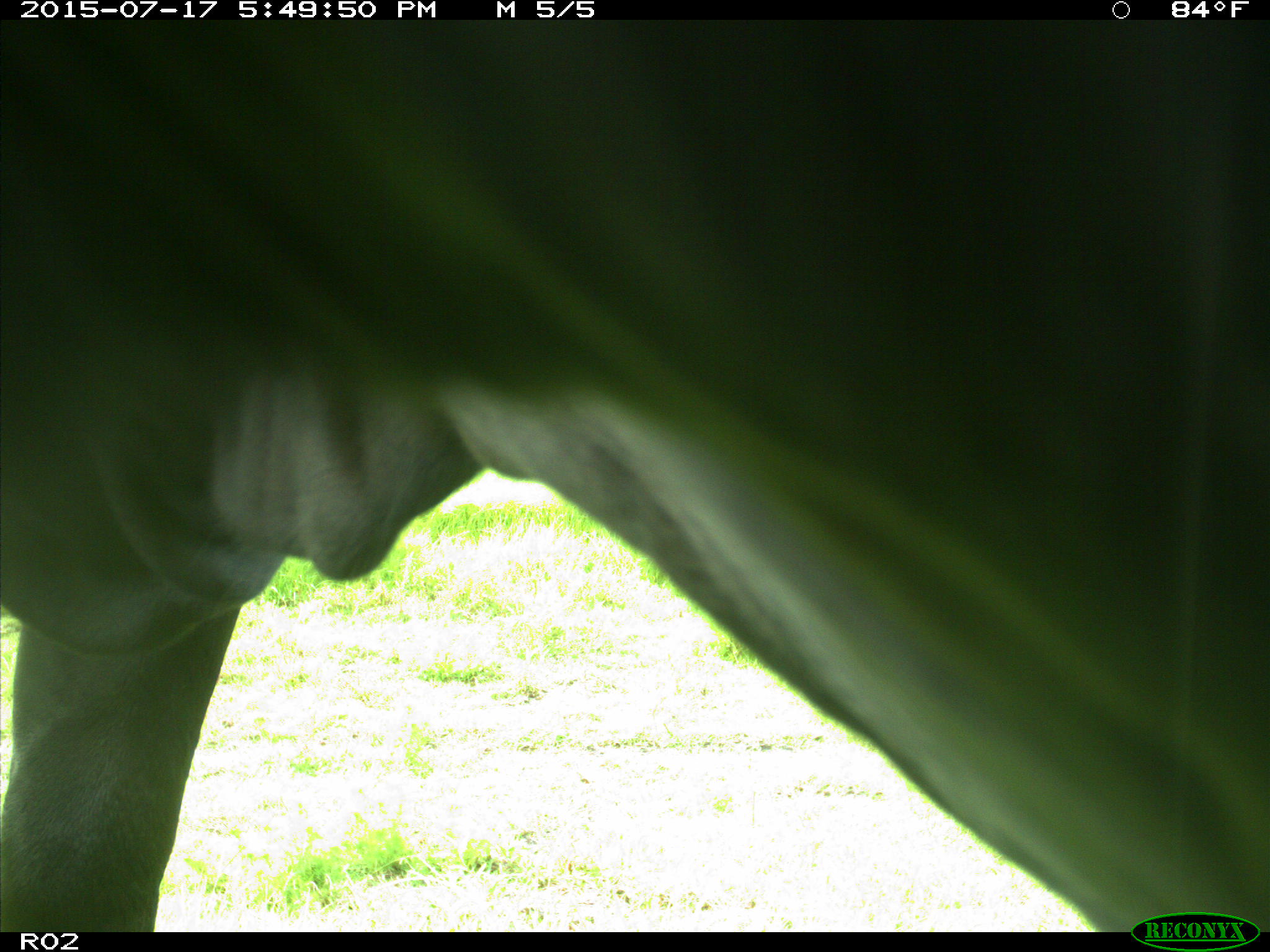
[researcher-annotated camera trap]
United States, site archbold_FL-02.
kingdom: Animalia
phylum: Chordata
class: Mammalia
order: Artiodactyla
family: Bovidae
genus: Bos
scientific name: Bos taurus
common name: domestic cow